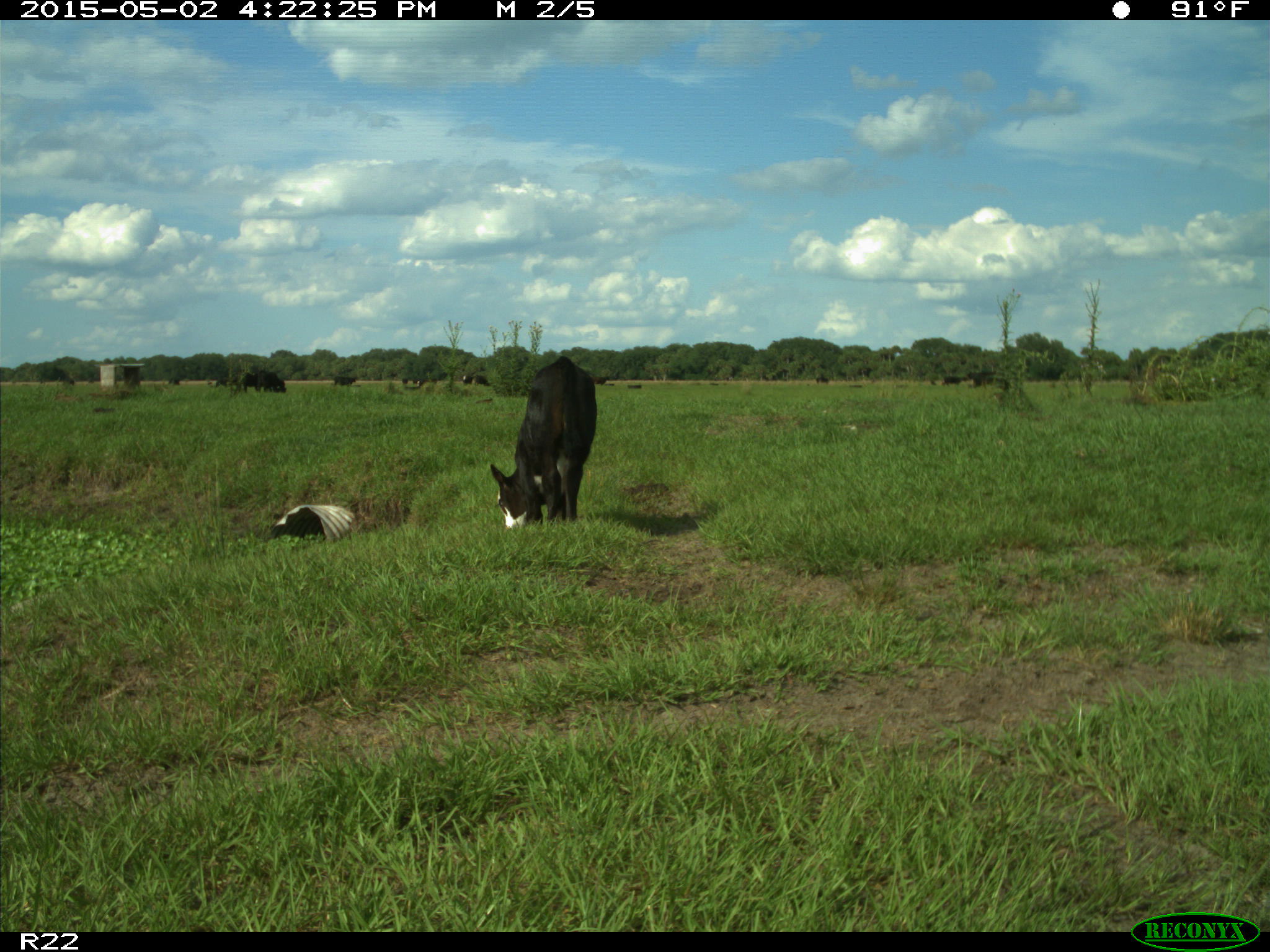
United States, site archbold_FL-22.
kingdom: Animalia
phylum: Chordata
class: Mammalia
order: Artiodactyla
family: Bovidae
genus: Bos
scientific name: Bos taurus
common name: domestic cow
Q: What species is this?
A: Bos taurus (domestic cow).